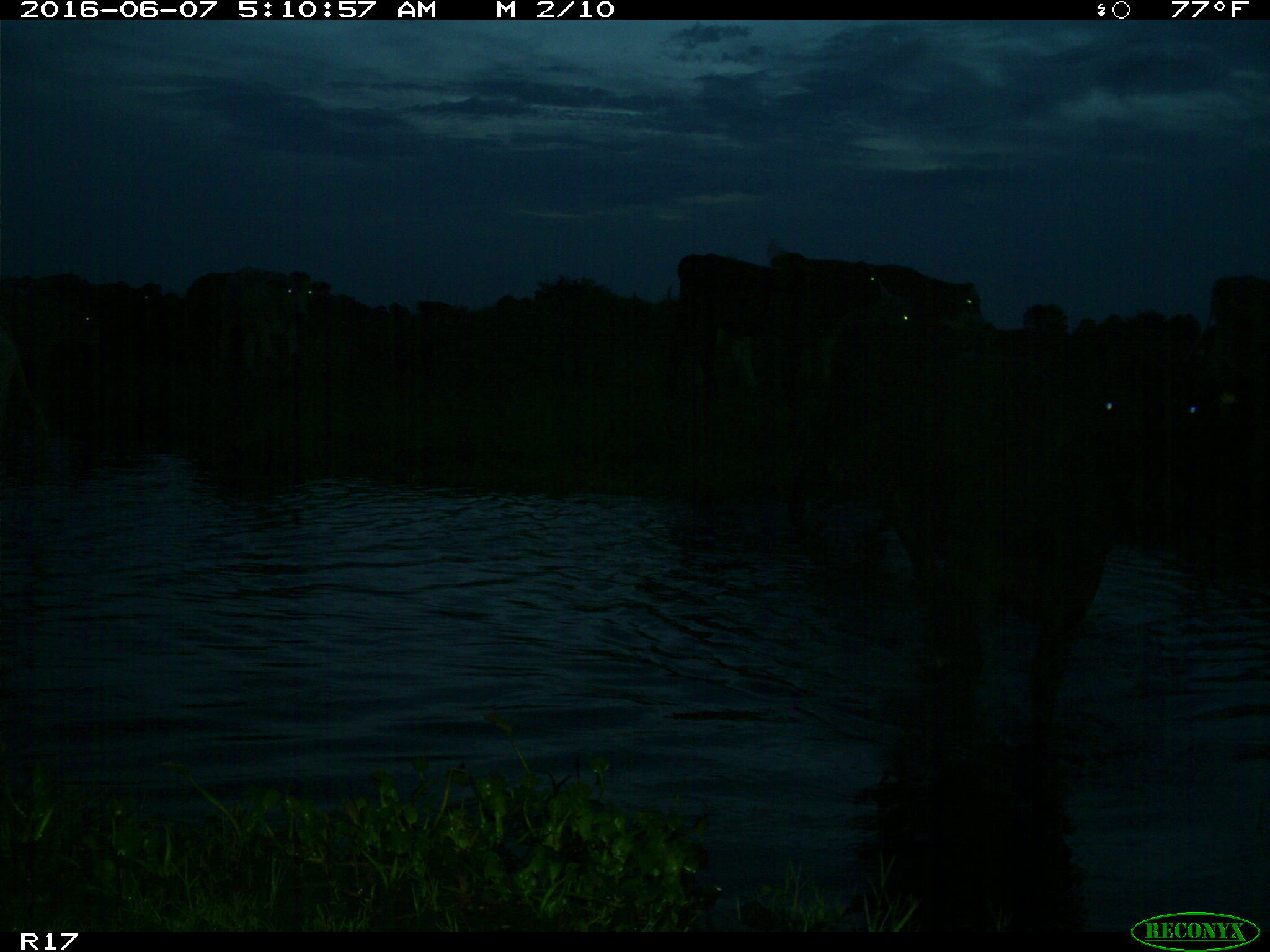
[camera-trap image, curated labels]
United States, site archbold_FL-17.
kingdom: Animalia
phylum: Chordata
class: Mammalia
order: Artiodactyla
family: Bovidae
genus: Bos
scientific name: Bos taurus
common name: domestic cow